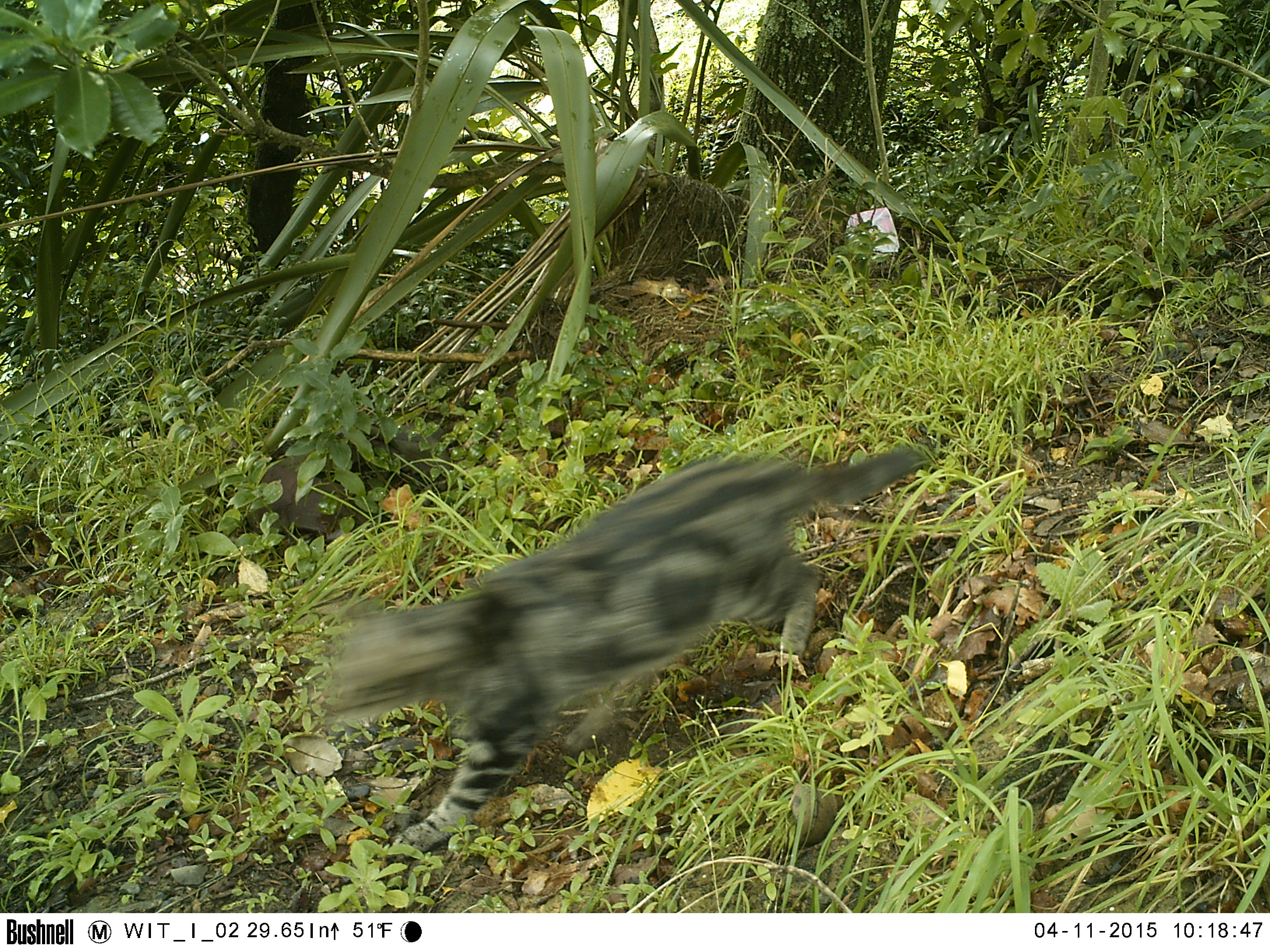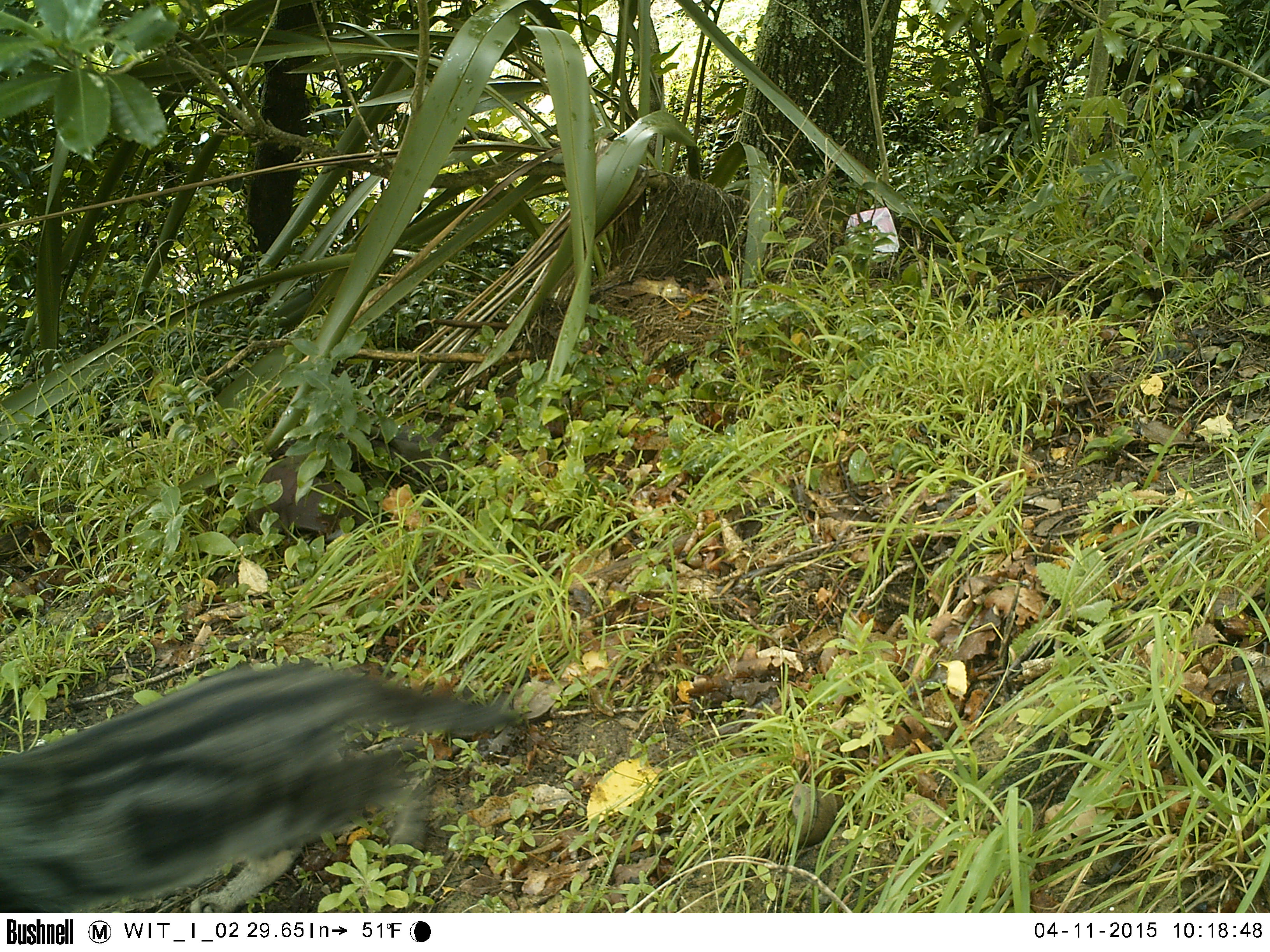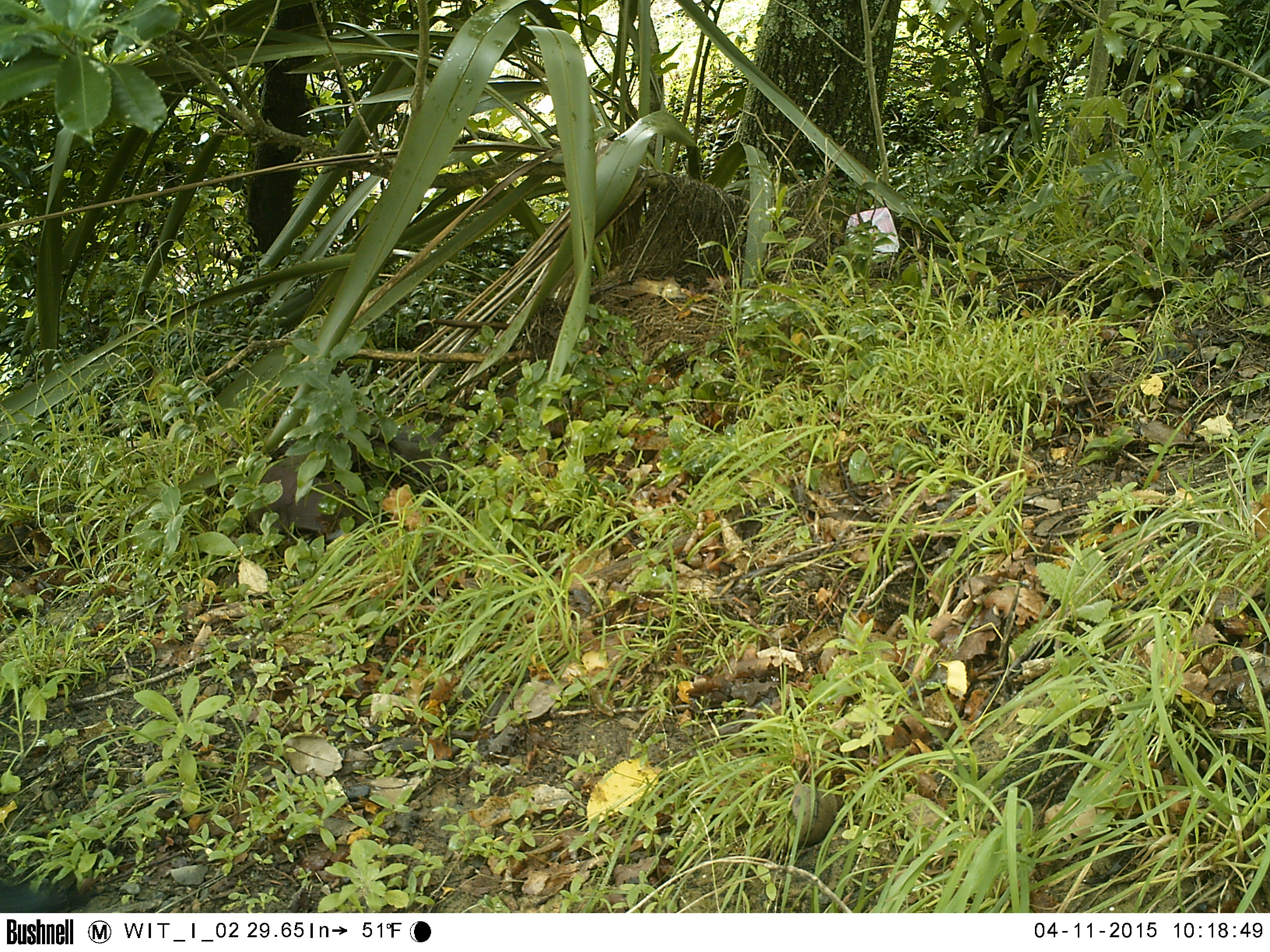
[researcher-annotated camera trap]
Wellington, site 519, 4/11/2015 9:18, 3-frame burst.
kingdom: Animalia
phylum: Chordata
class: Mammalia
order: Carnivora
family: Felidae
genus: Felis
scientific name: Felis catus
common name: cat